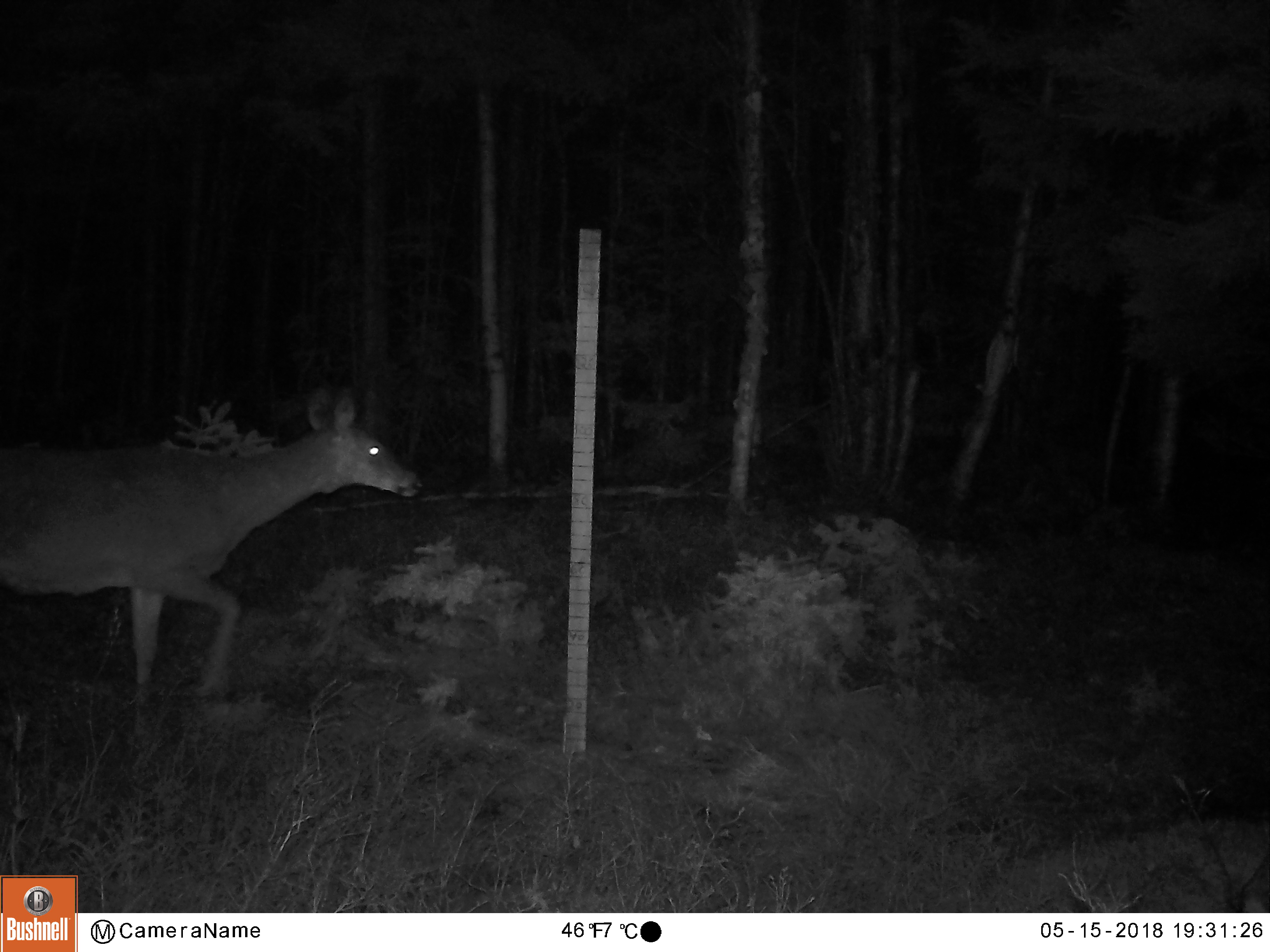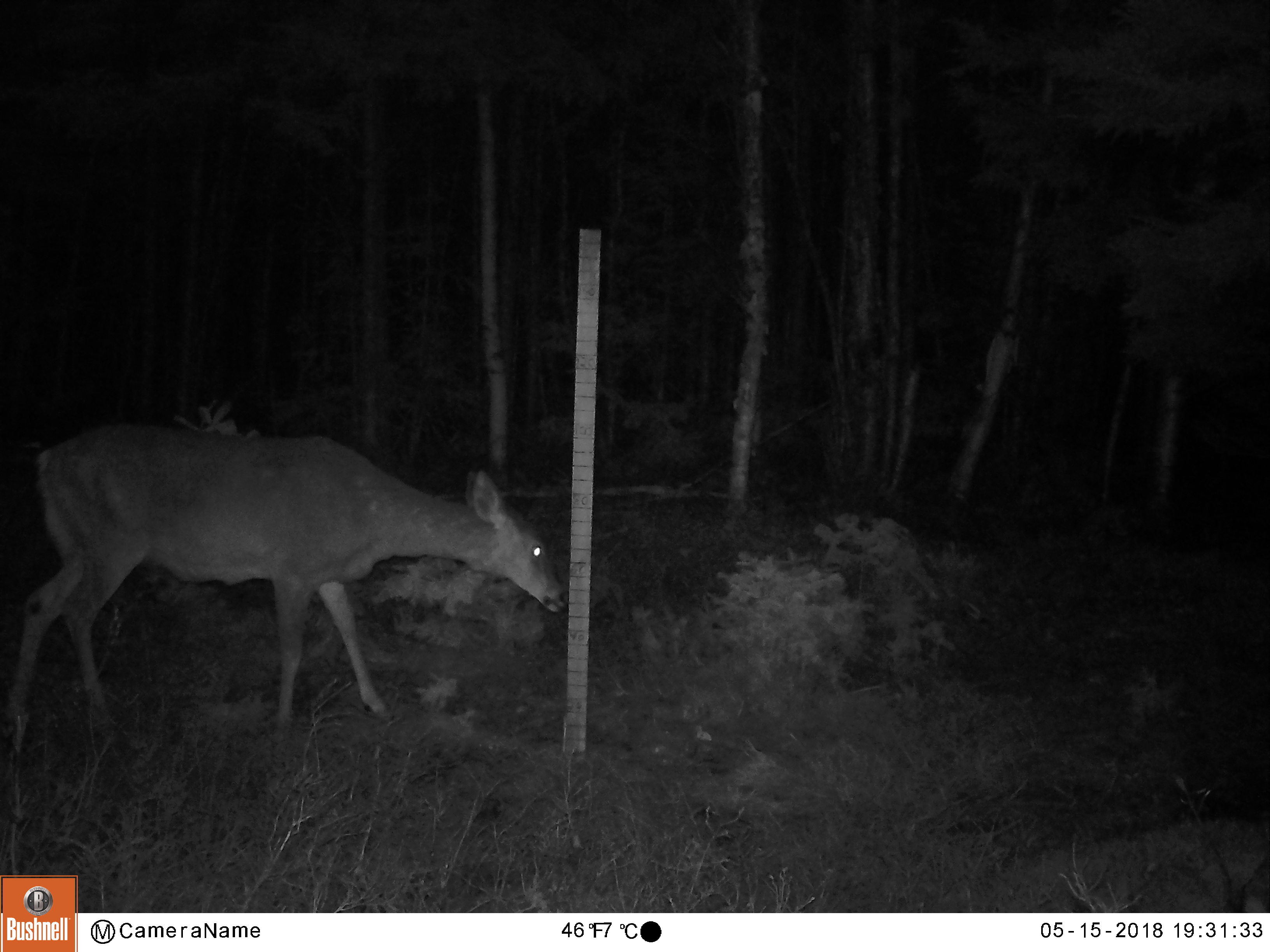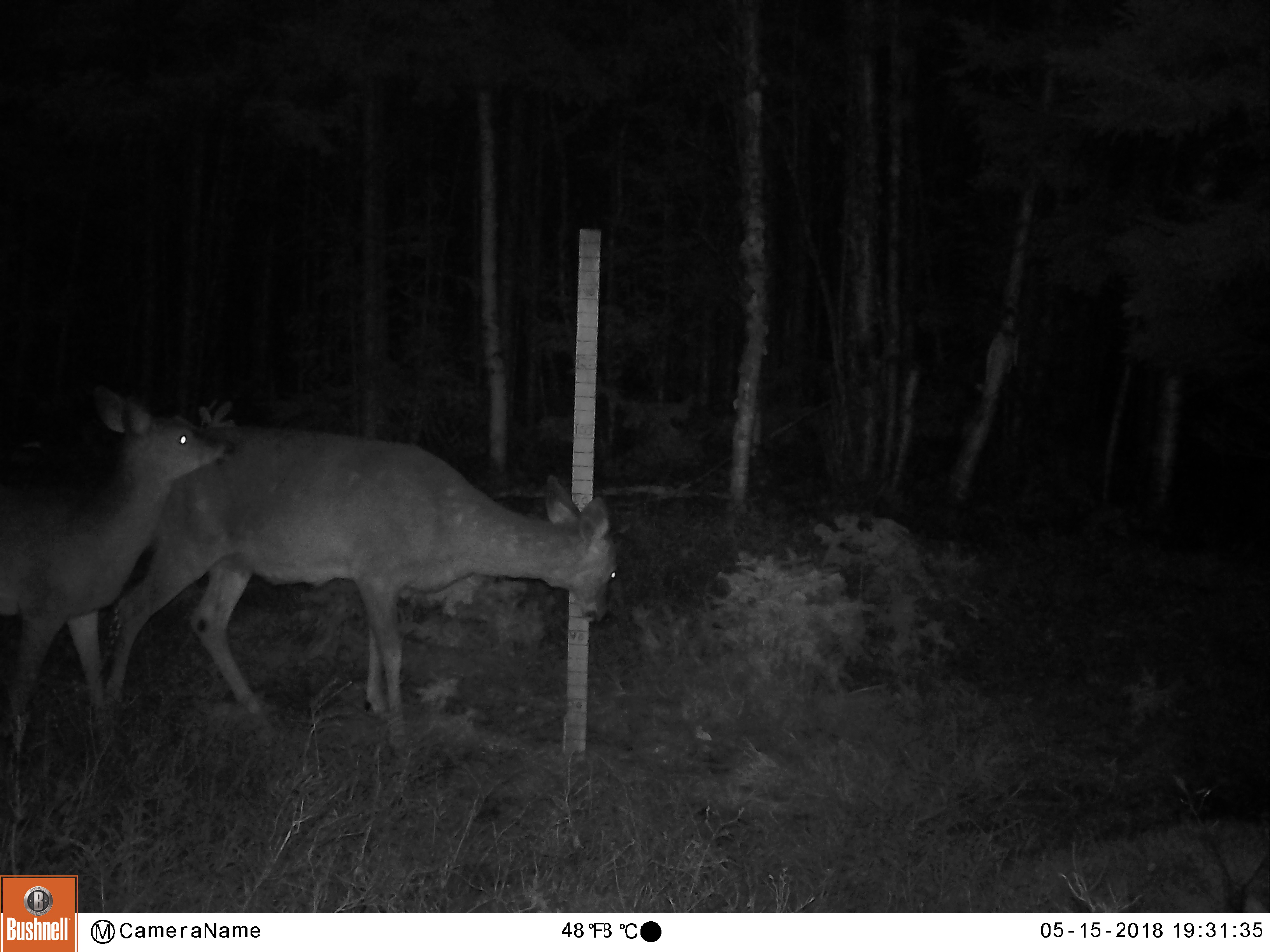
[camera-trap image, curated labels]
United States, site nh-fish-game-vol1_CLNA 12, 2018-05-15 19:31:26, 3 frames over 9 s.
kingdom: Animalia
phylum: Chordata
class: Mammalia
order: Artiodactyla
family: Cervidae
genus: Odocoileus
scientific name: Odocoileus virginianus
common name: white-tailed deer